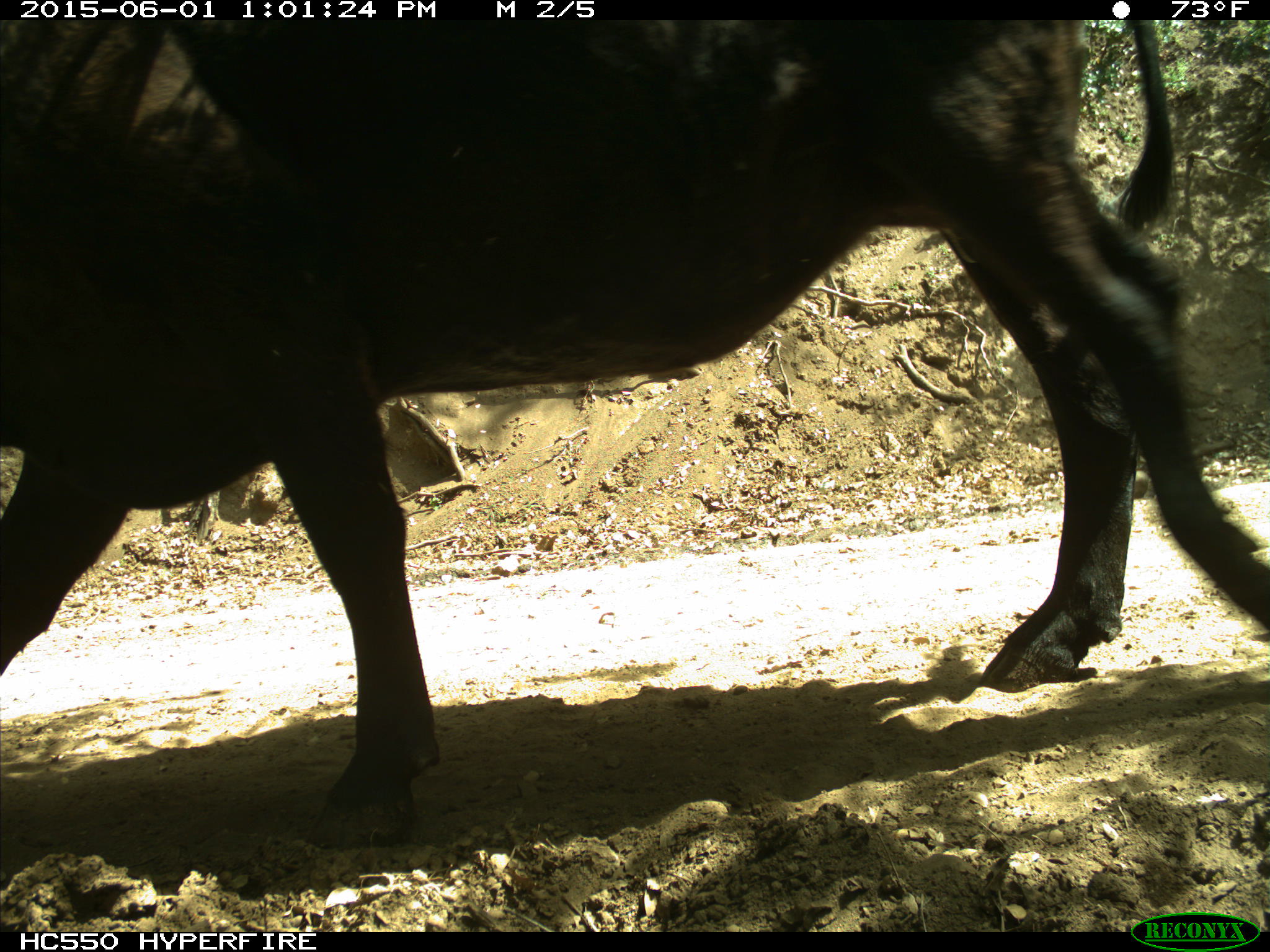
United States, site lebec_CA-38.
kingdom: Animalia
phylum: Chordata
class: Mammalia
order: Artiodactyla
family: Bovidae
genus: Bos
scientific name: Bos taurus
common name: domestic cow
Bos taurus (domestic cow).